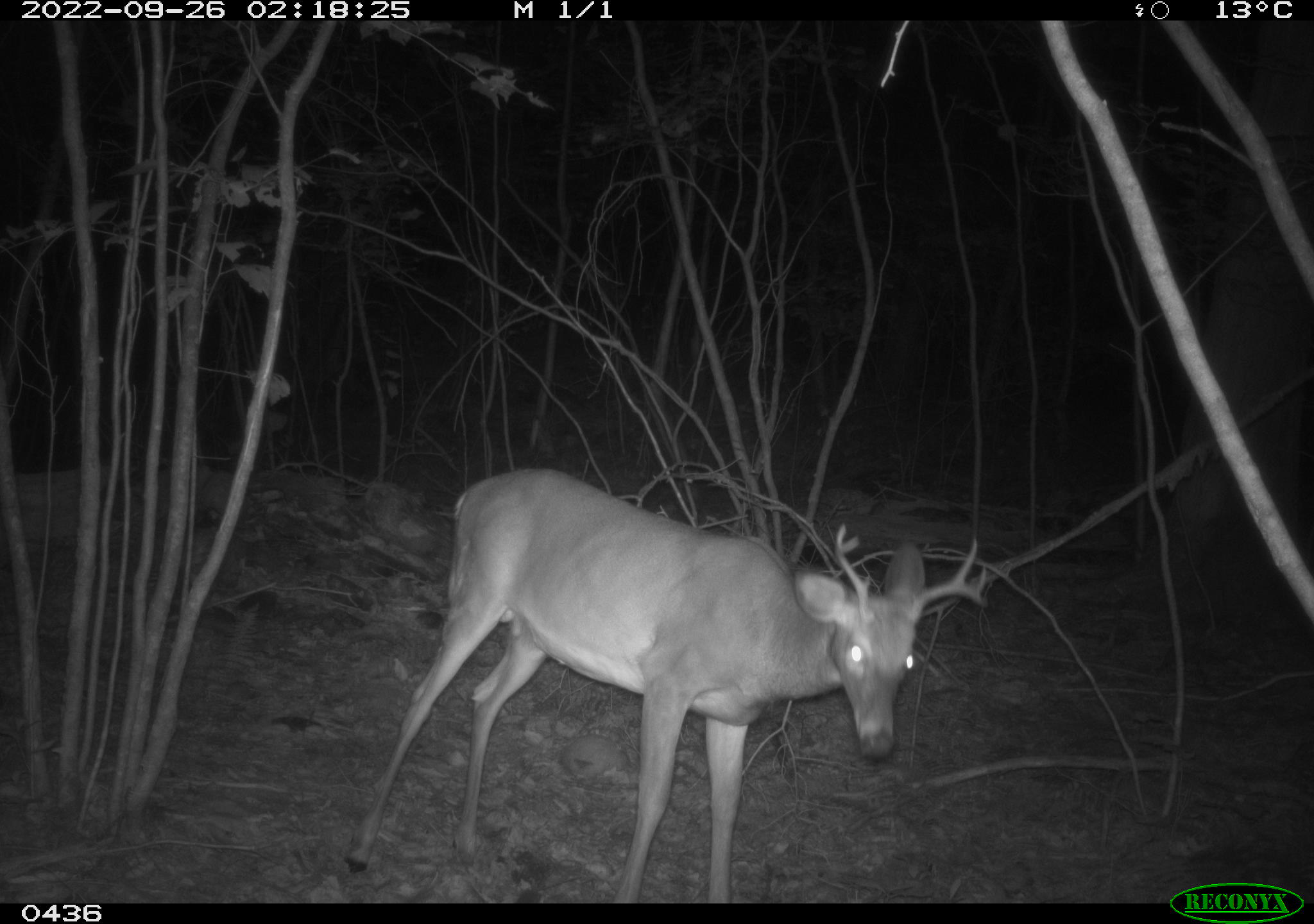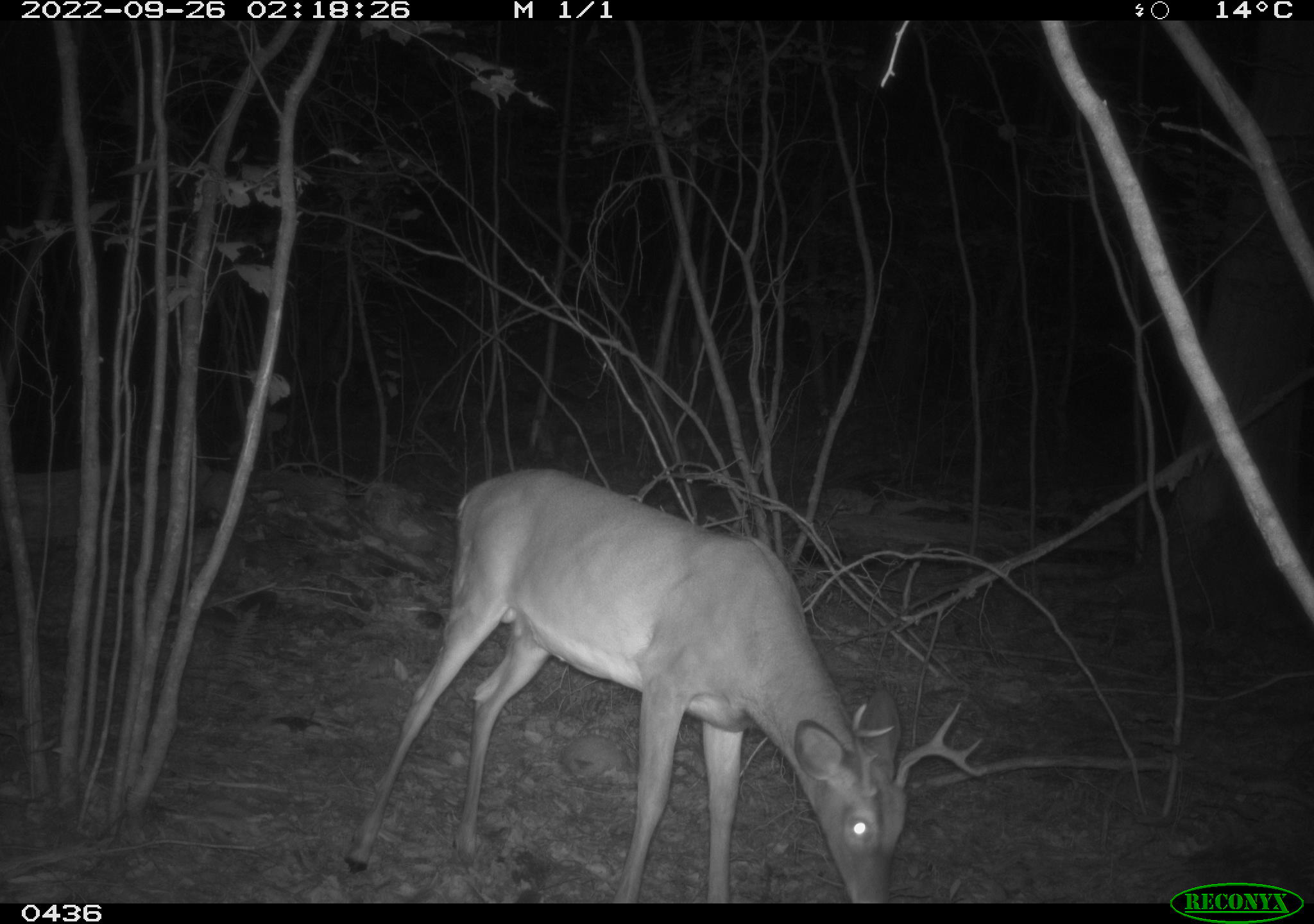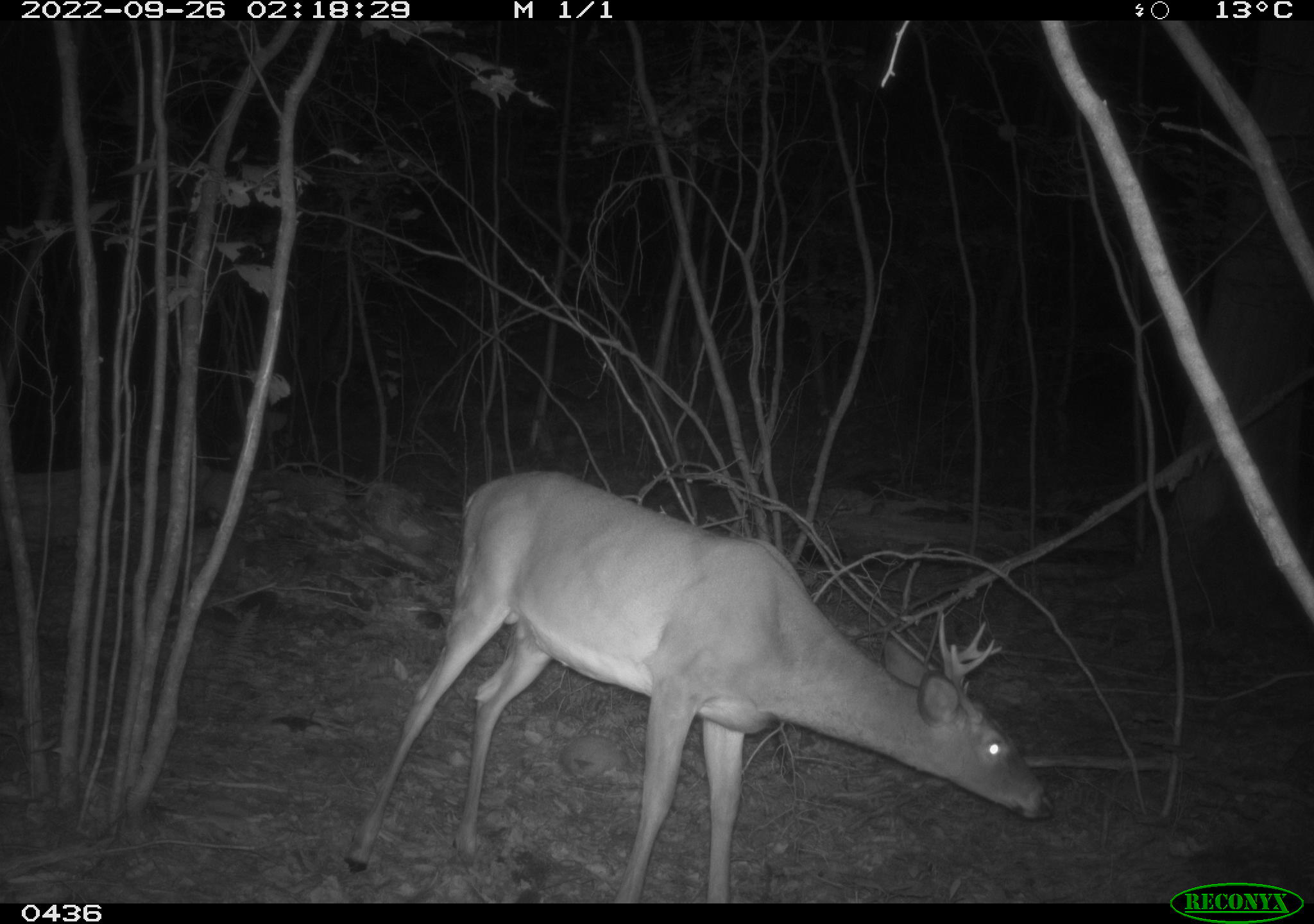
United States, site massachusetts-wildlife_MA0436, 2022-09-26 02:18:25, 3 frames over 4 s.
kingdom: Animalia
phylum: Chordata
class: Mammalia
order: Artiodactyla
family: Cervidae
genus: Odocoileus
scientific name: Odocoileus virginianus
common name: white-tailed deer